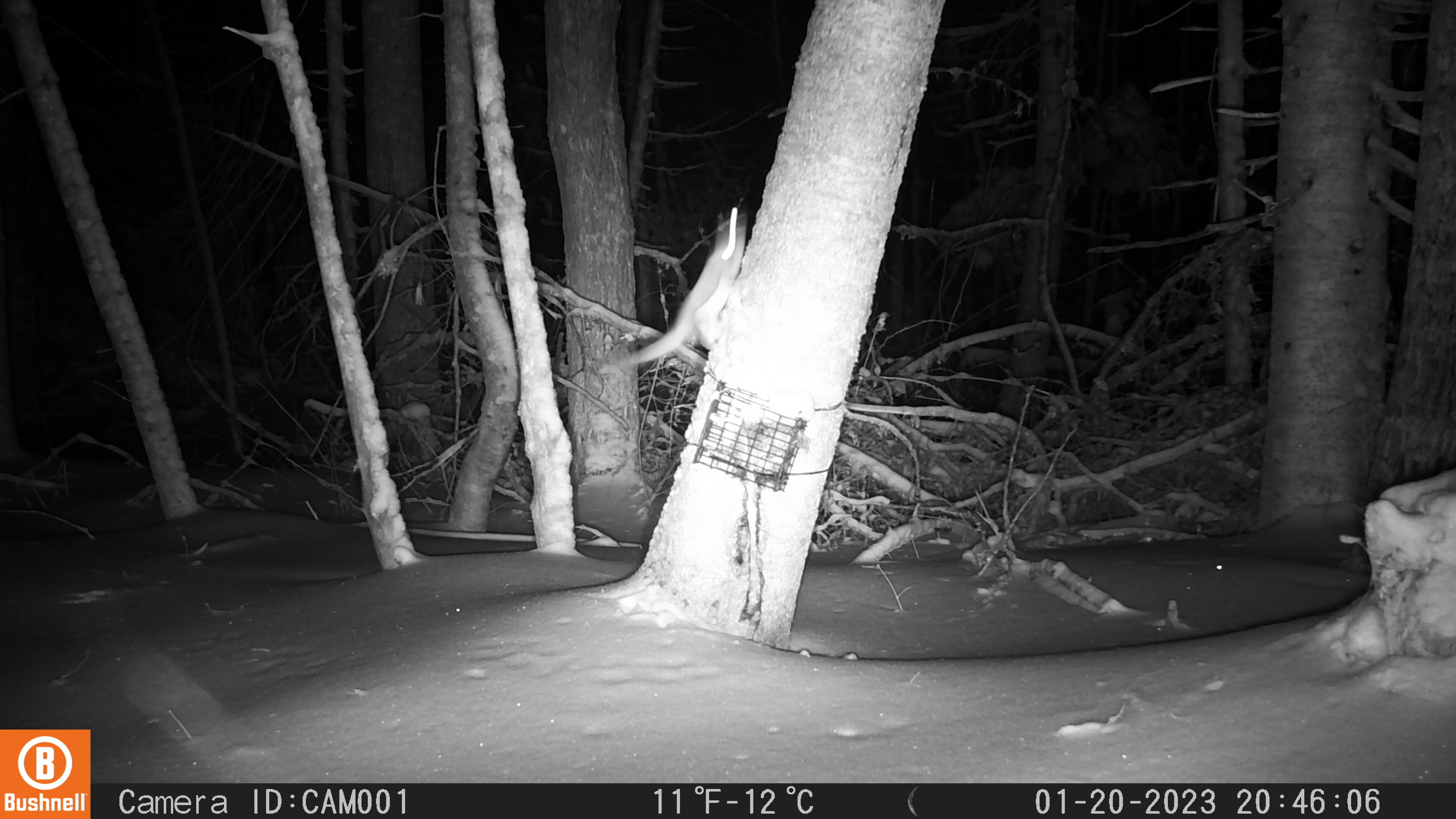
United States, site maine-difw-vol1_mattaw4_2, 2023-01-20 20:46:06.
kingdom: Animalia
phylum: Chordata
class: Mammalia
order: Rodentia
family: Sciuridae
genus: Glaucomys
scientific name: Glaucomys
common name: flying squirrel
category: flying squirrel sp.